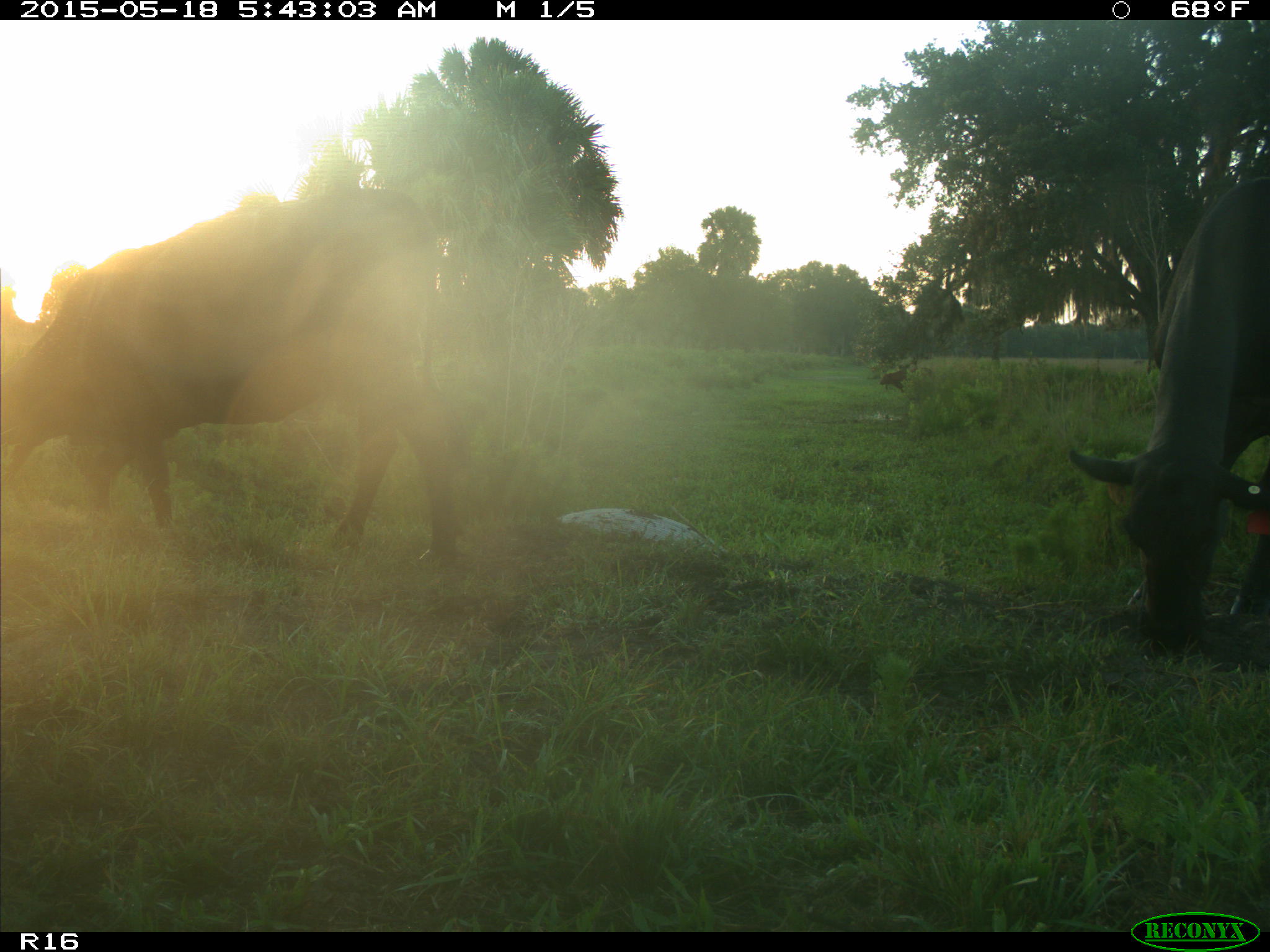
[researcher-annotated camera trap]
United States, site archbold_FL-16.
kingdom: Animalia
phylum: Chordata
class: Mammalia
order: Artiodactyla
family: Bovidae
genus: Bos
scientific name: Bos taurus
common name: domestic cow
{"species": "Bos taurus (domestic cow)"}